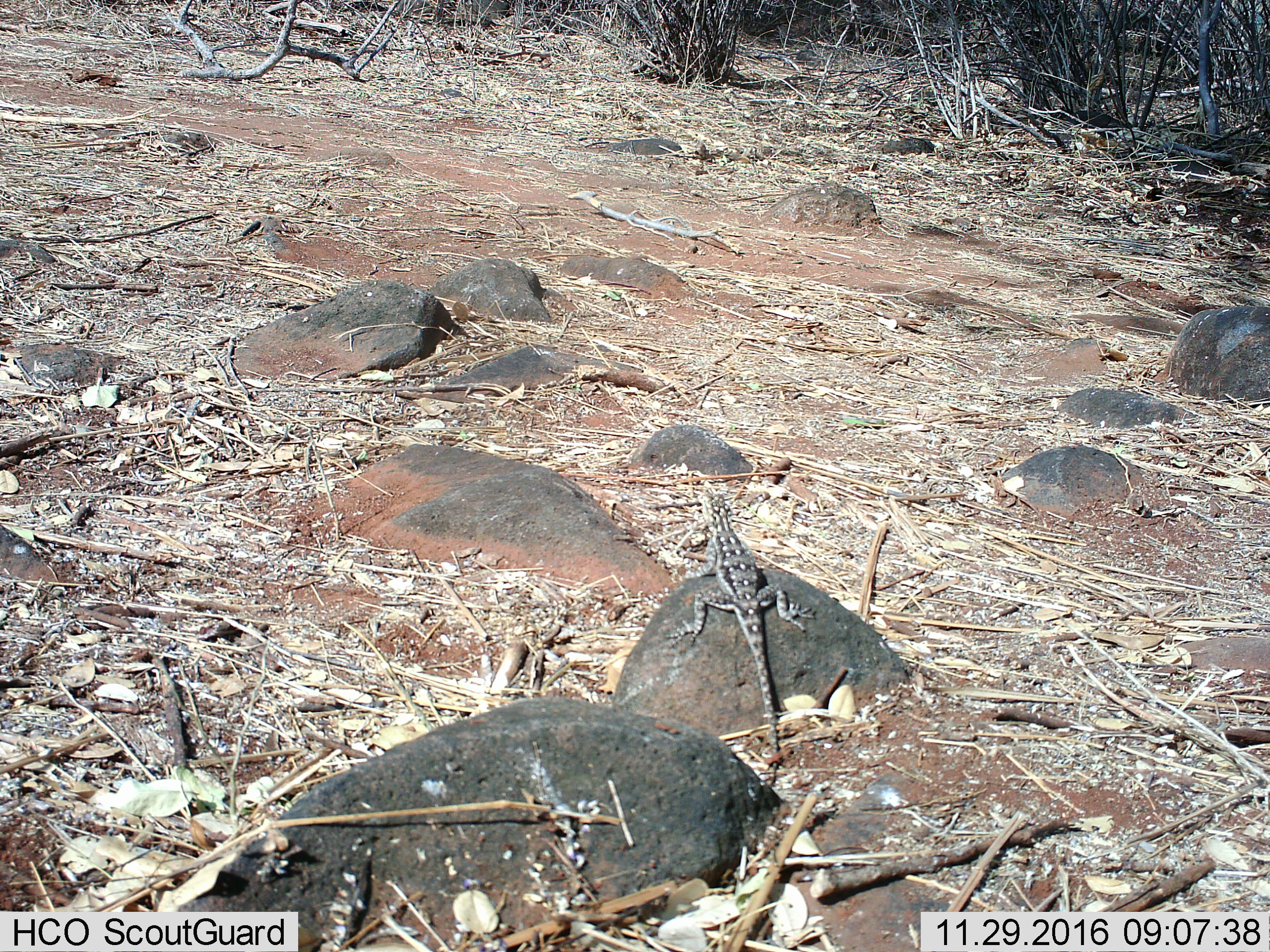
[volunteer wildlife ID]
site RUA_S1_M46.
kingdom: Animalia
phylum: Chordata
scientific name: Vertebrata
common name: reptile or amphibian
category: reptilesamphibians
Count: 1.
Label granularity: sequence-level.